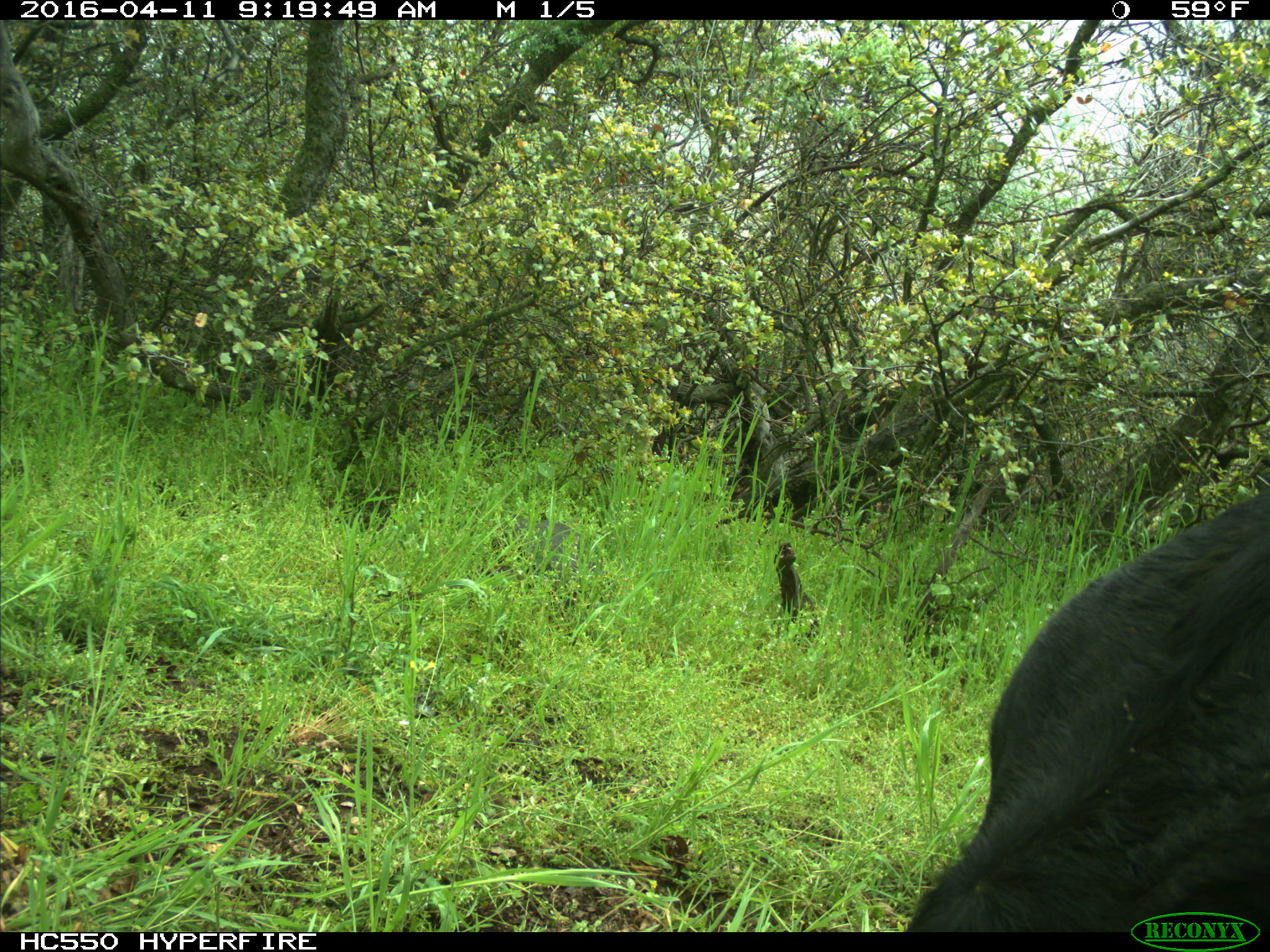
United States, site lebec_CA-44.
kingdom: Animalia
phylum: Chordata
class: Mammalia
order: Artiodactyla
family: Bovidae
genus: Bos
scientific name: Bos taurus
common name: domestic cow